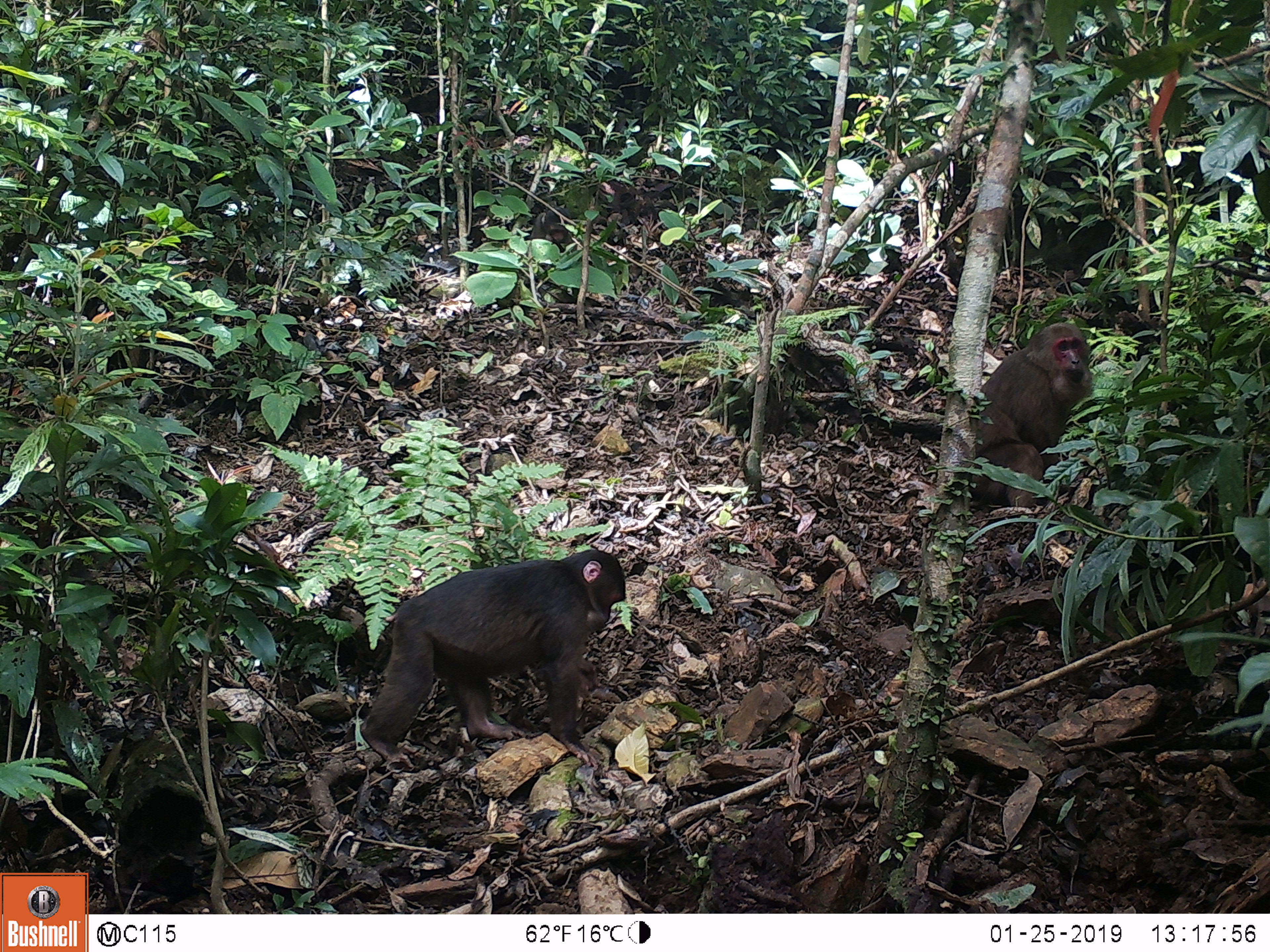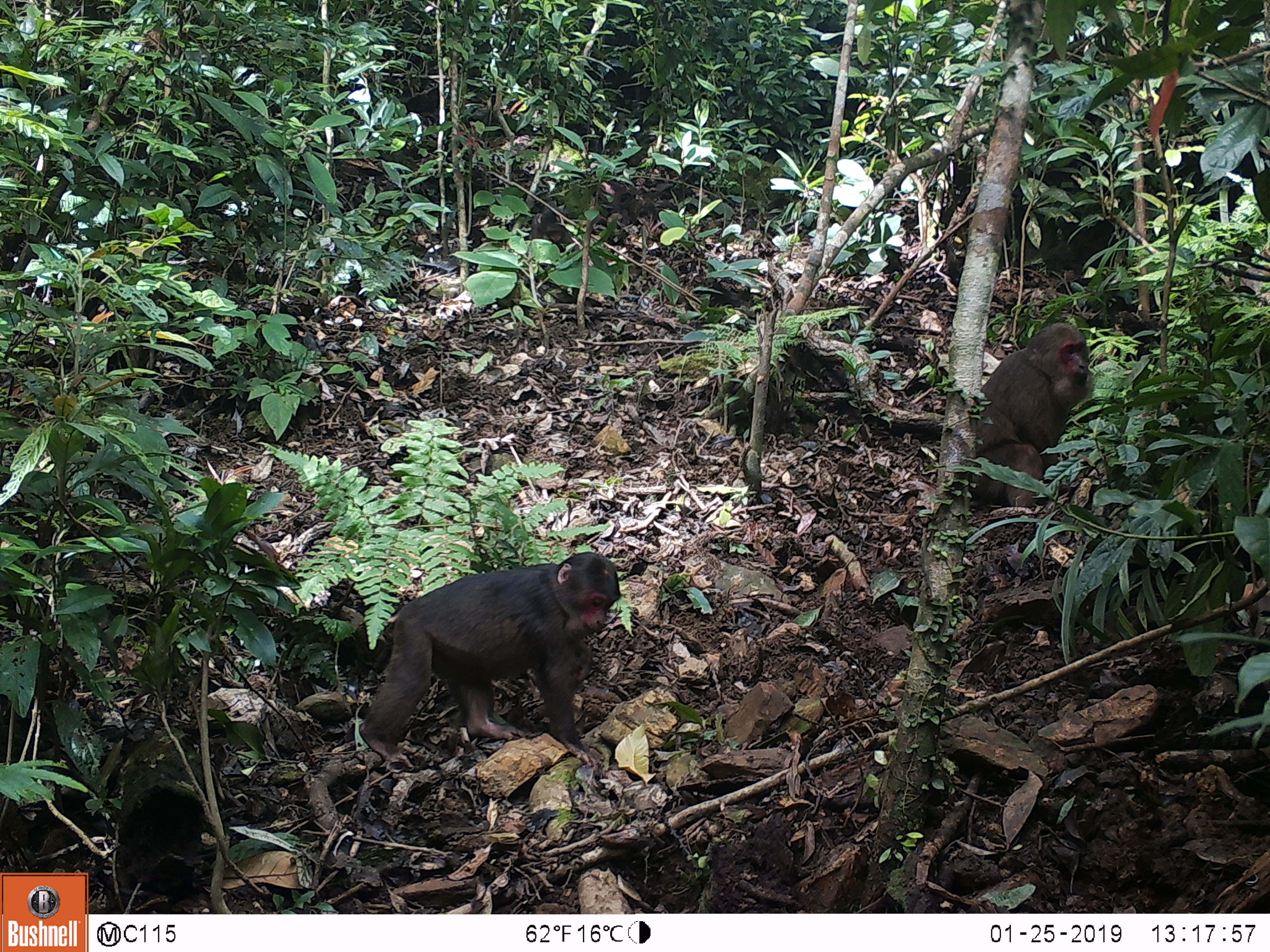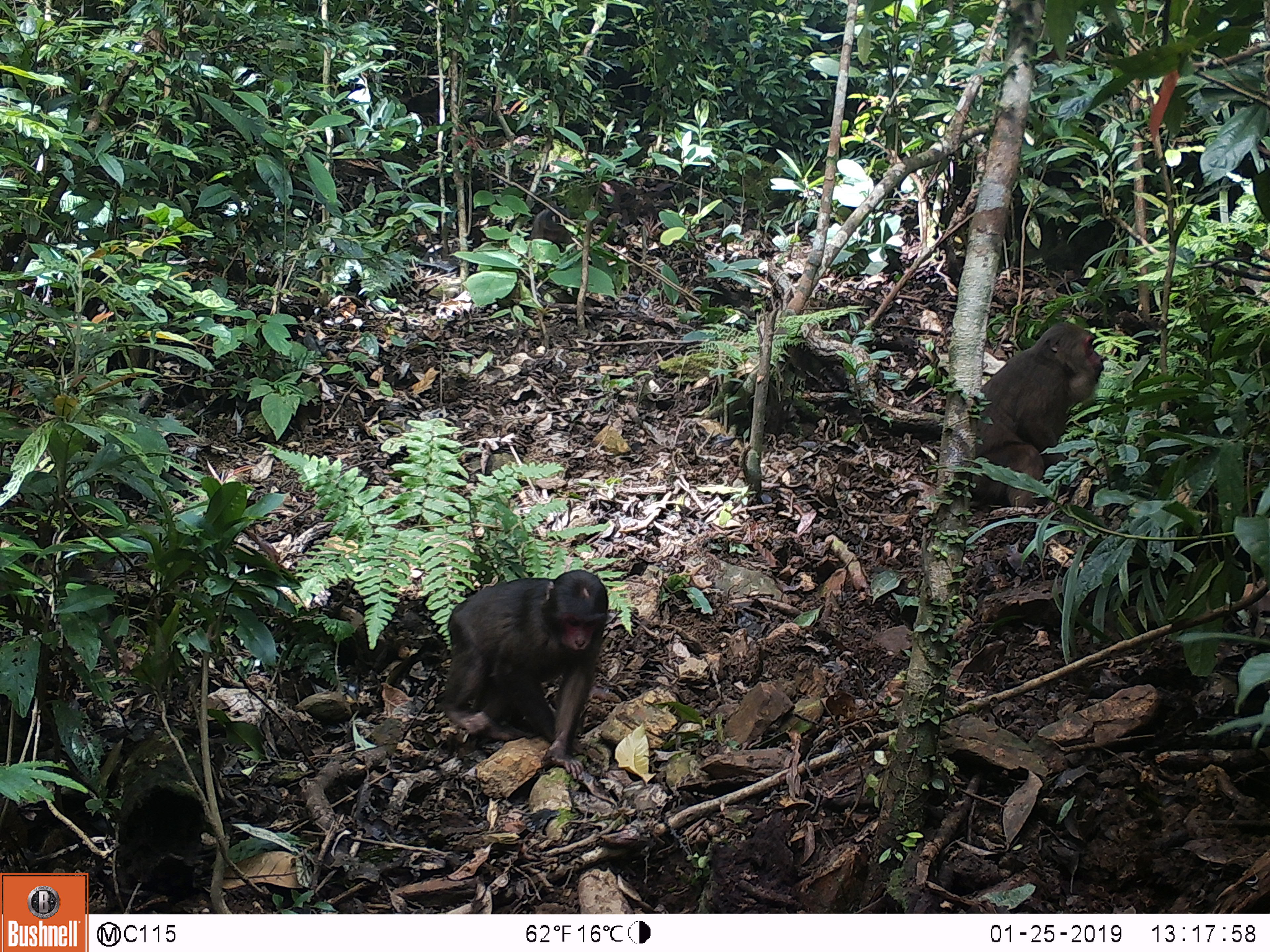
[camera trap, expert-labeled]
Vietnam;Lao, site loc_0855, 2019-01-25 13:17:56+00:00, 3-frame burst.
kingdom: Animalia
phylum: Chordata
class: Mammalia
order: Primates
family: Cercopithecidae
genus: Macaca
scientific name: Macaca arctoides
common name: stump-tailed macaque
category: stump tailed macaque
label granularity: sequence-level